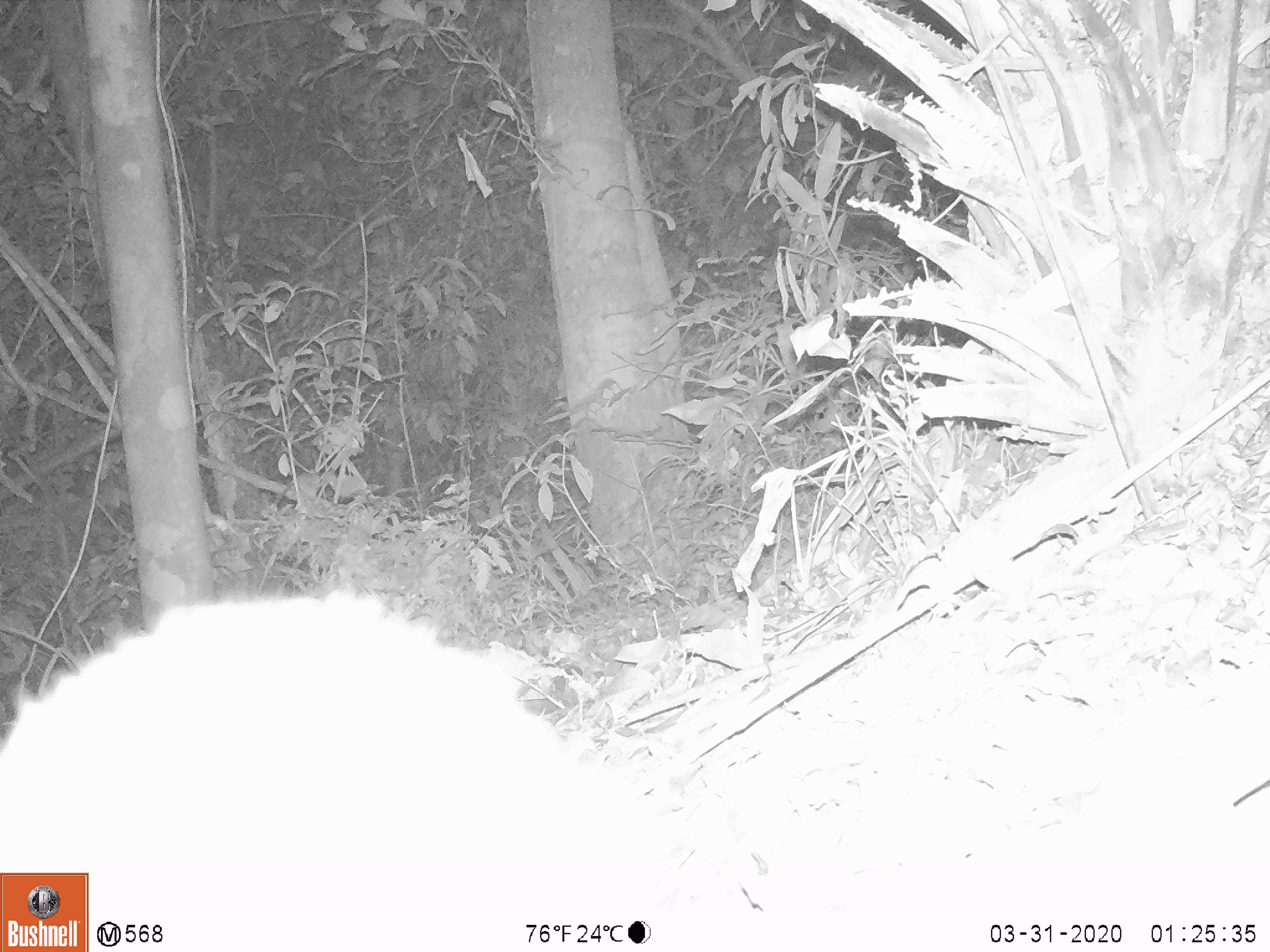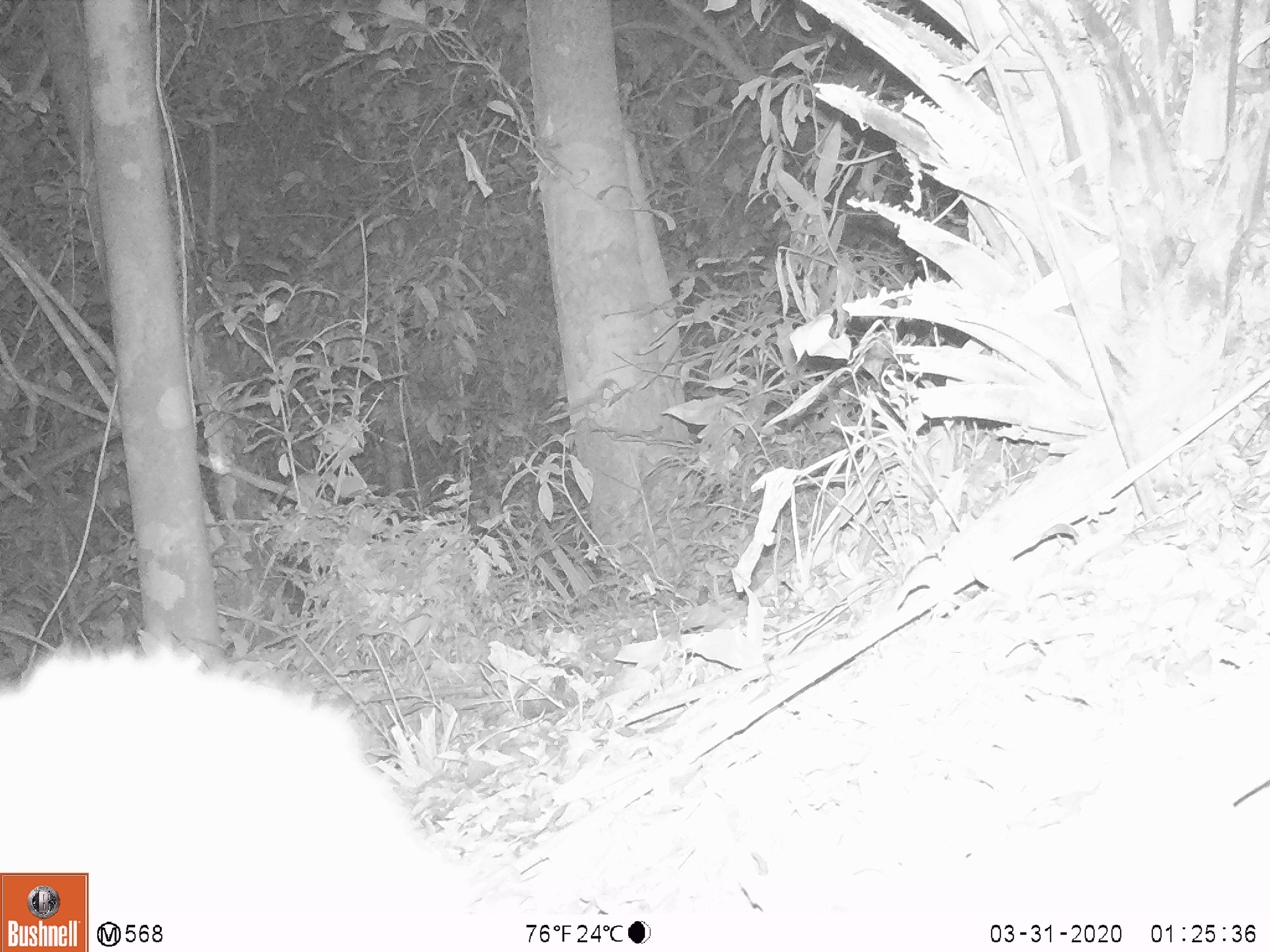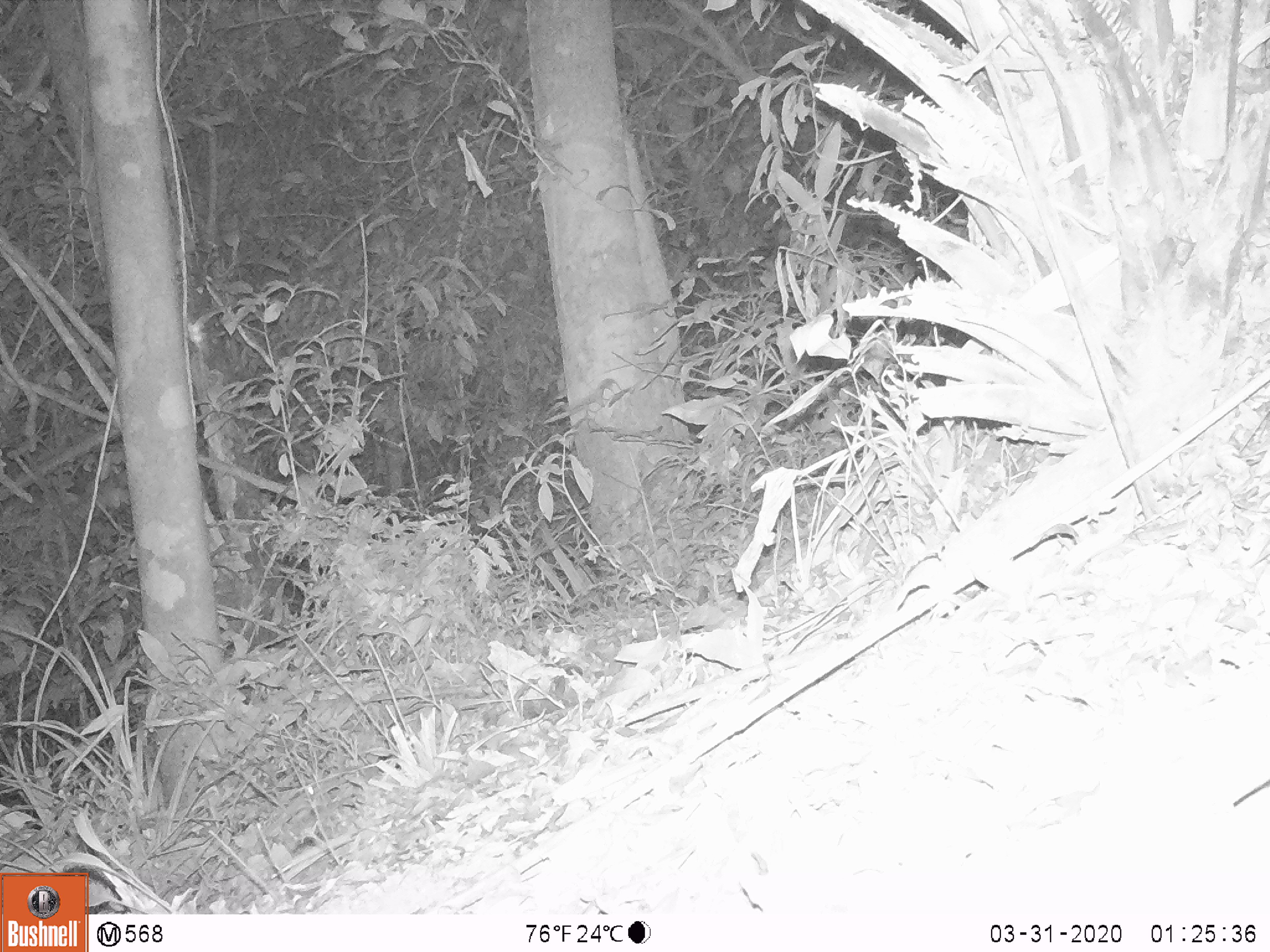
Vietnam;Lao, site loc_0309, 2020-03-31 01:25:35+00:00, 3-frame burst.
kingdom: Animalia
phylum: Chordata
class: Mammalia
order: Carnivora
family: Mustelidae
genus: Melogale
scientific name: Melogale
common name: ferret badger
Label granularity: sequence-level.